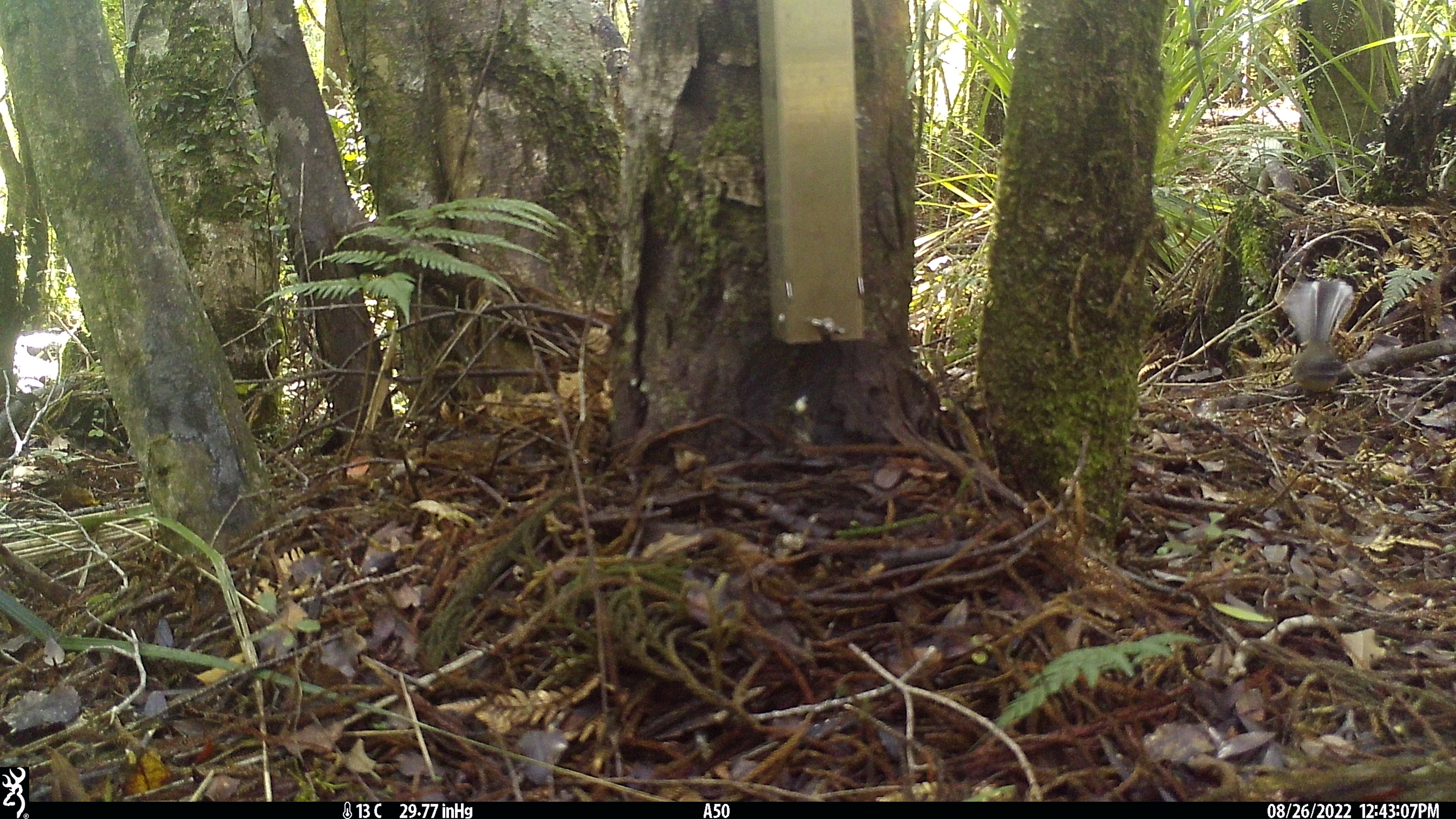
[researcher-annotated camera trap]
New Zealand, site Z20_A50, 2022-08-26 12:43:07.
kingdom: Animalia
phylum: Chordata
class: Aves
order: Passeriformes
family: Rhipiduridae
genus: Rhipidura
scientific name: Rhipidura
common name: fantails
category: fantail